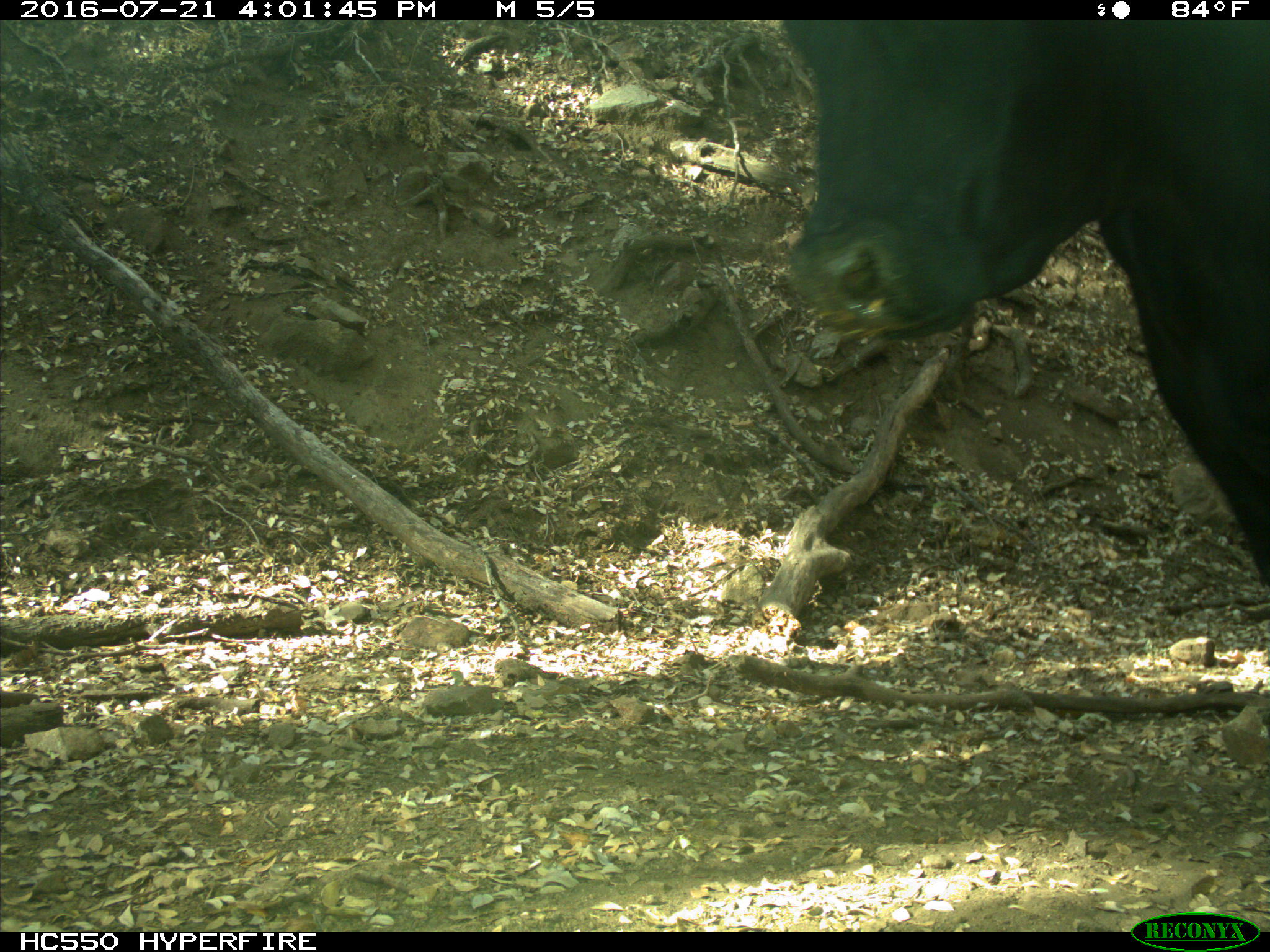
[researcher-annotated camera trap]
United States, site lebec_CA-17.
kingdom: Animalia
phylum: Chordata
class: Mammalia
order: Artiodactyla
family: Bovidae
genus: Bos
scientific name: Bos taurus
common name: domestic cow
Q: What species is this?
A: Bos taurus (domestic cow).